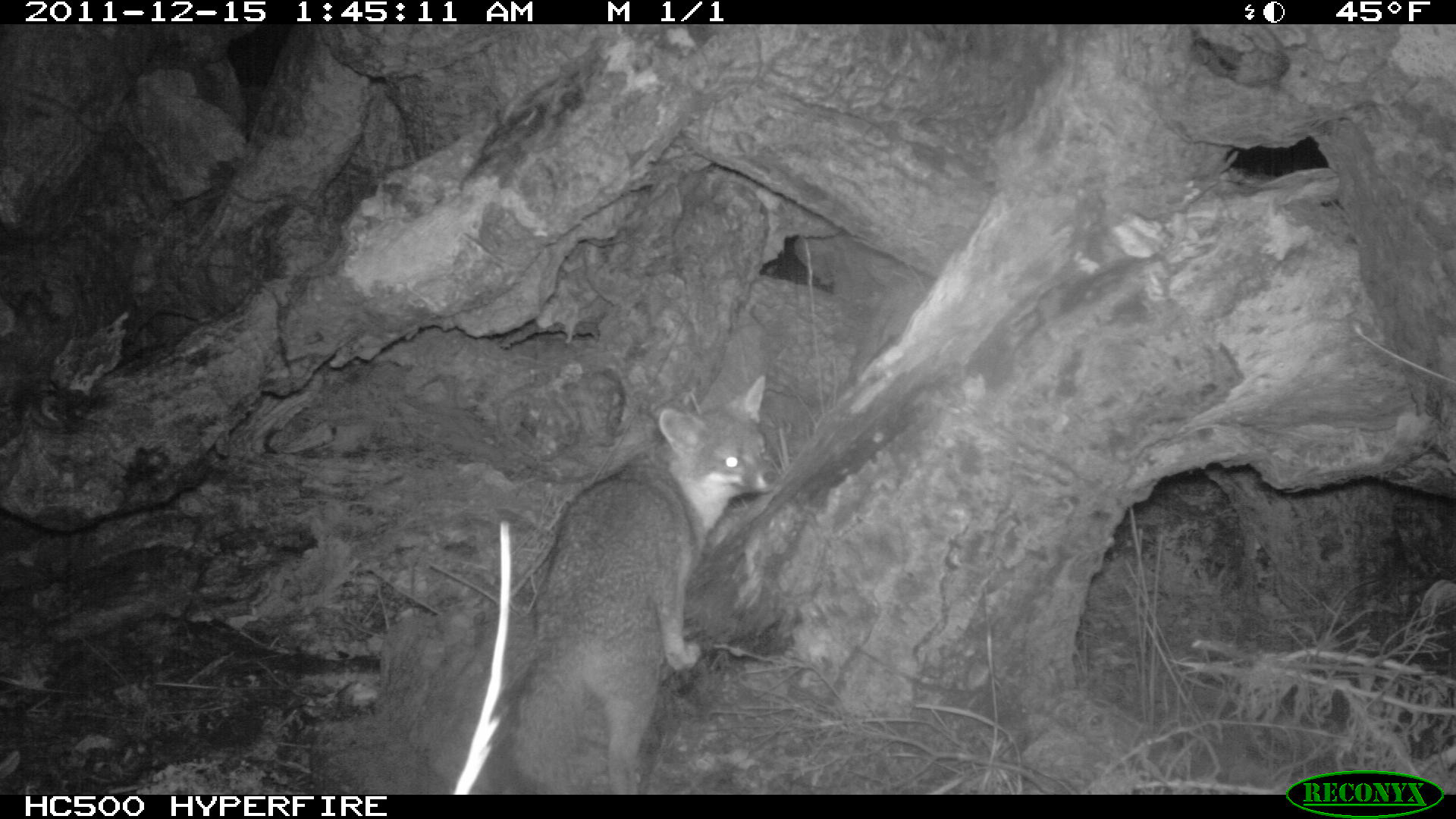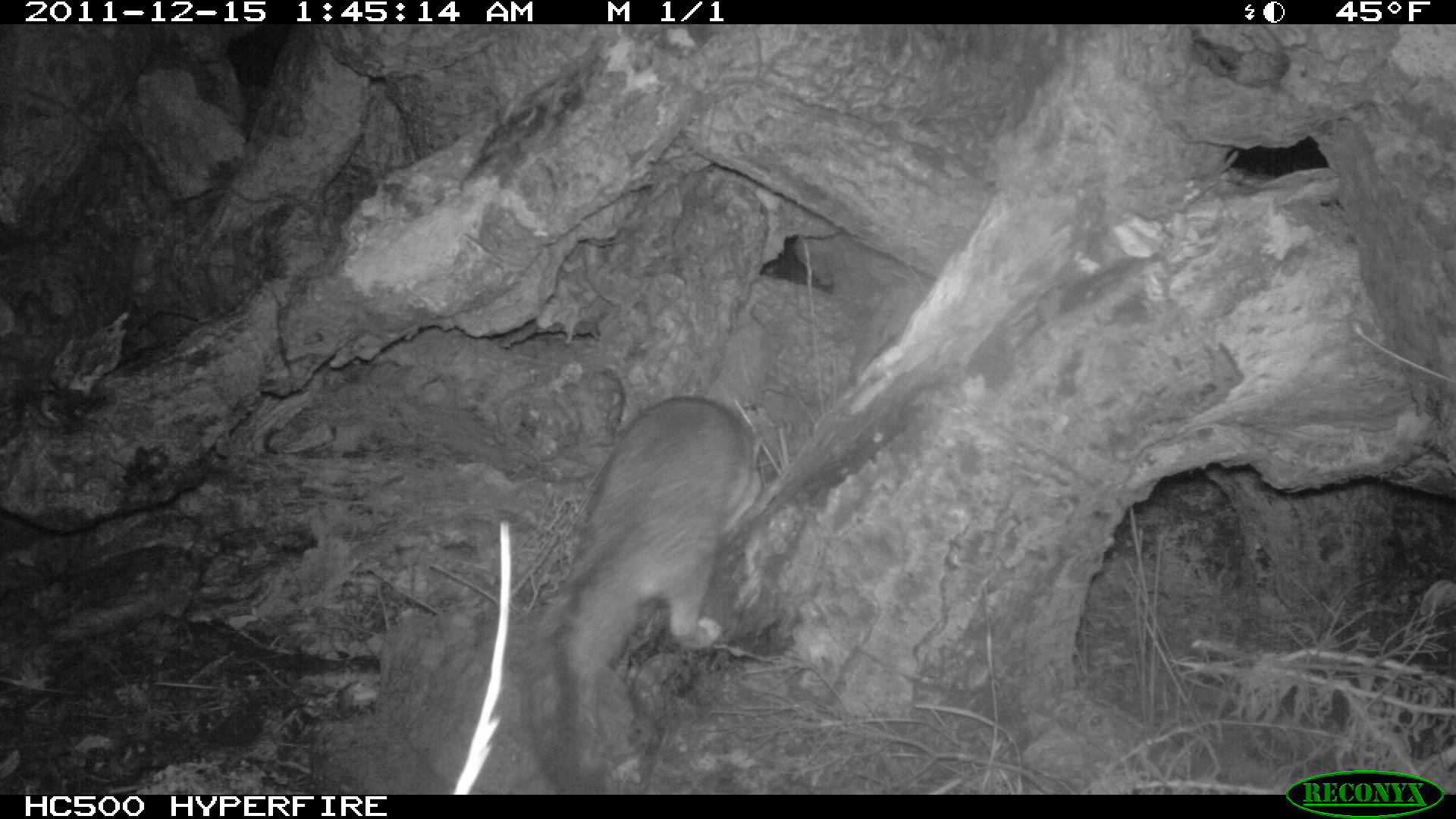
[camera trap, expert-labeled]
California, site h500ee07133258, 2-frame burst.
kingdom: Animalia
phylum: Chordata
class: Mammalia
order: Carnivora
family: Canidae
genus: Urocyon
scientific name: Urocyon littoralis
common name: island fox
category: fox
Fox (island fox) (Urocyon littoralis).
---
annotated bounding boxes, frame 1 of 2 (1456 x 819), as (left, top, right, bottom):
fox: (507, 370, 788, 794)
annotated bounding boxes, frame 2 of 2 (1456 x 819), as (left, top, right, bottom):
fox: (522, 395, 765, 794)